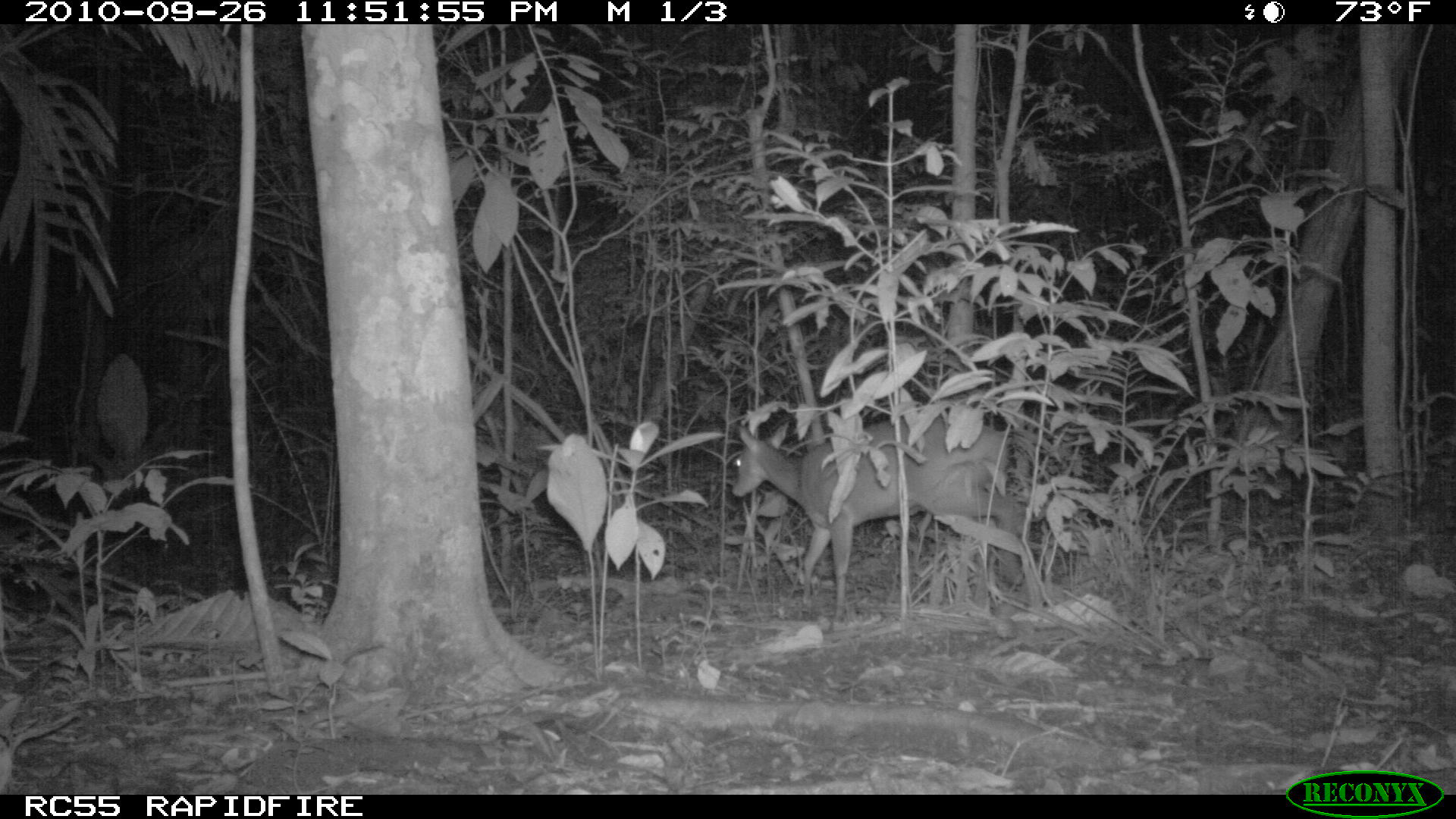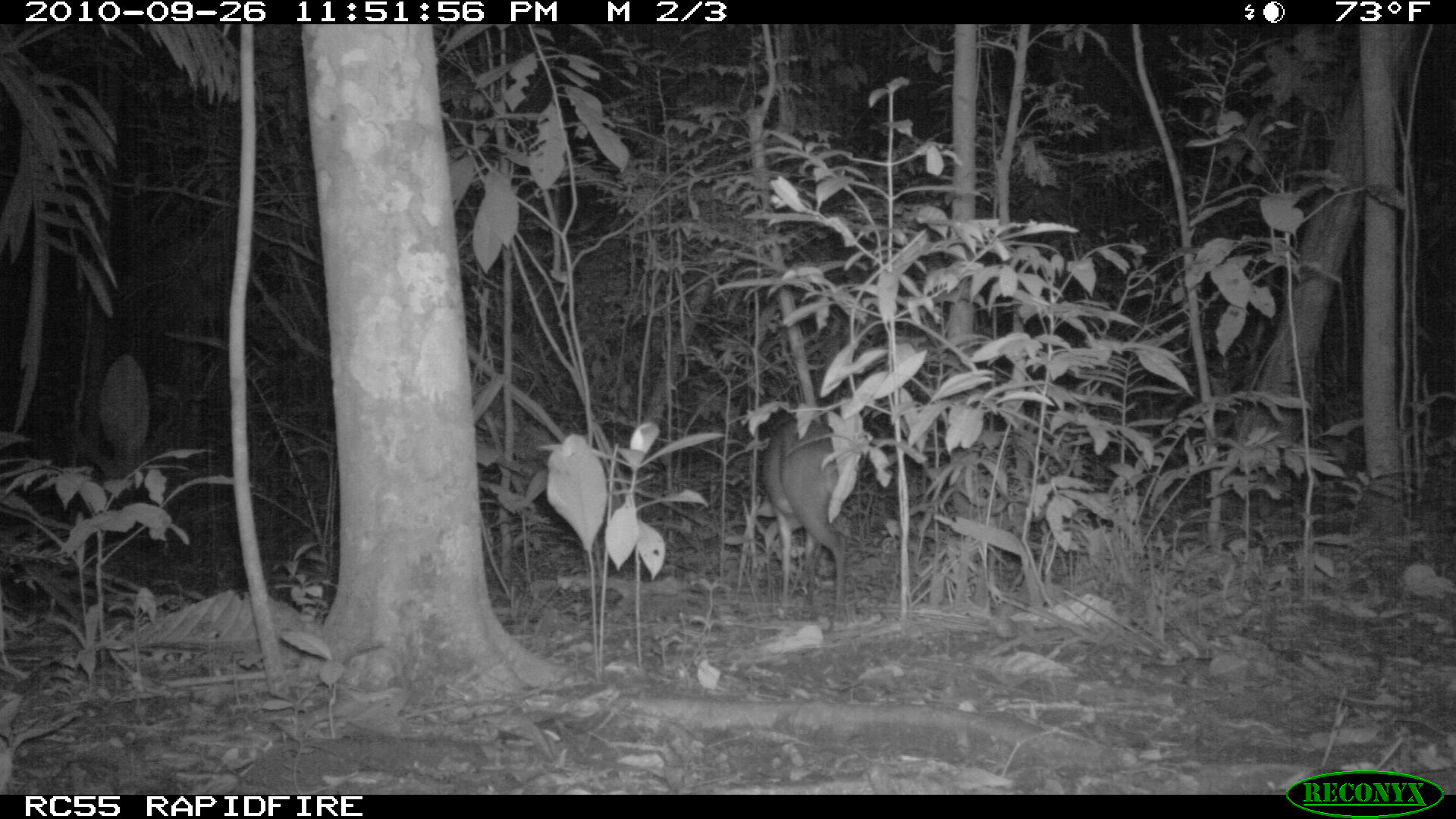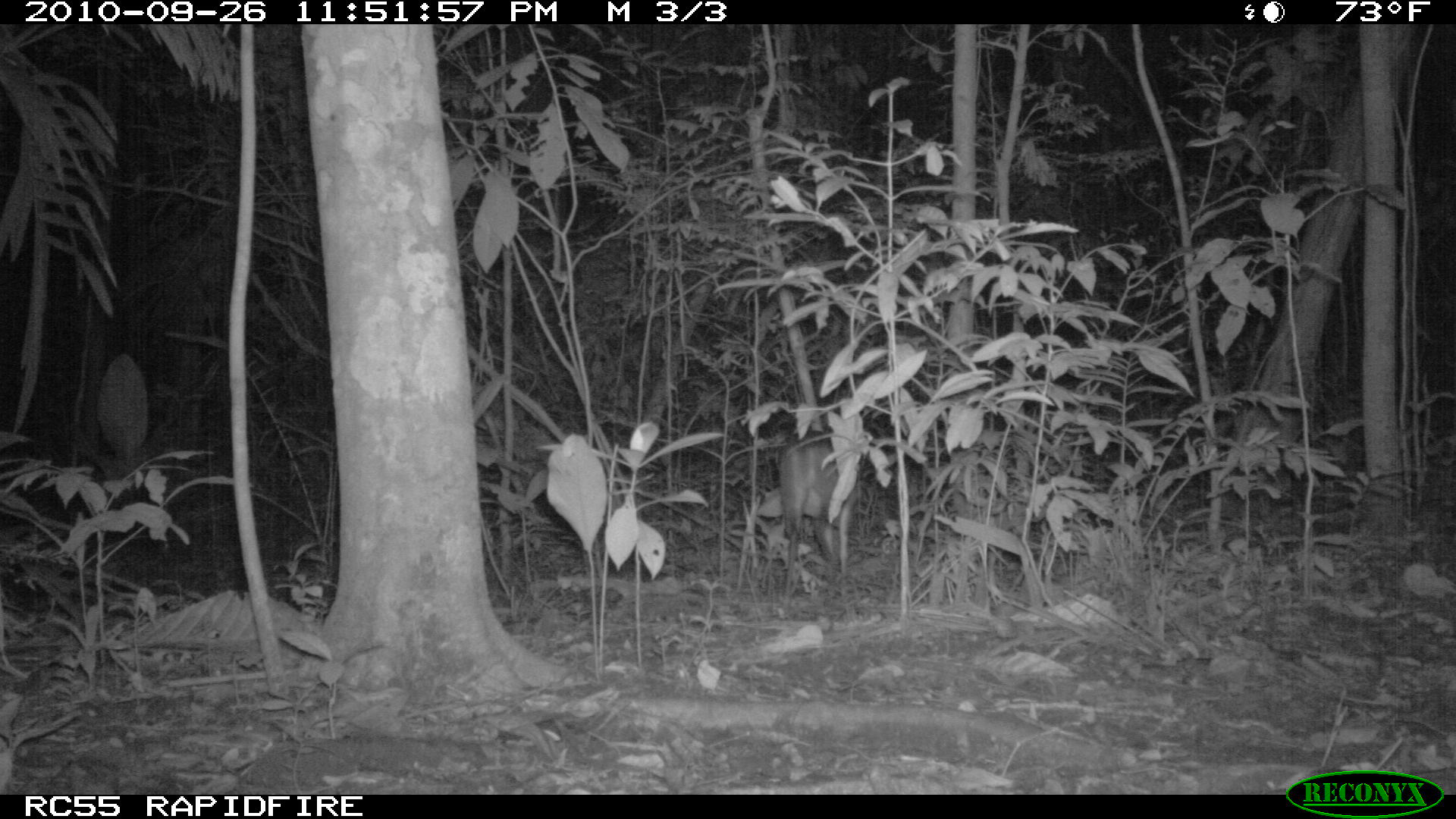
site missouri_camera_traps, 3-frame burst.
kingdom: Animalia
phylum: Chordata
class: Mammalia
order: Artiodactyla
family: Cervidae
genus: Mazama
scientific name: Mazama americana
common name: red brocket deer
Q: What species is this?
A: Red brocket deer (Mazama americana).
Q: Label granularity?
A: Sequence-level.